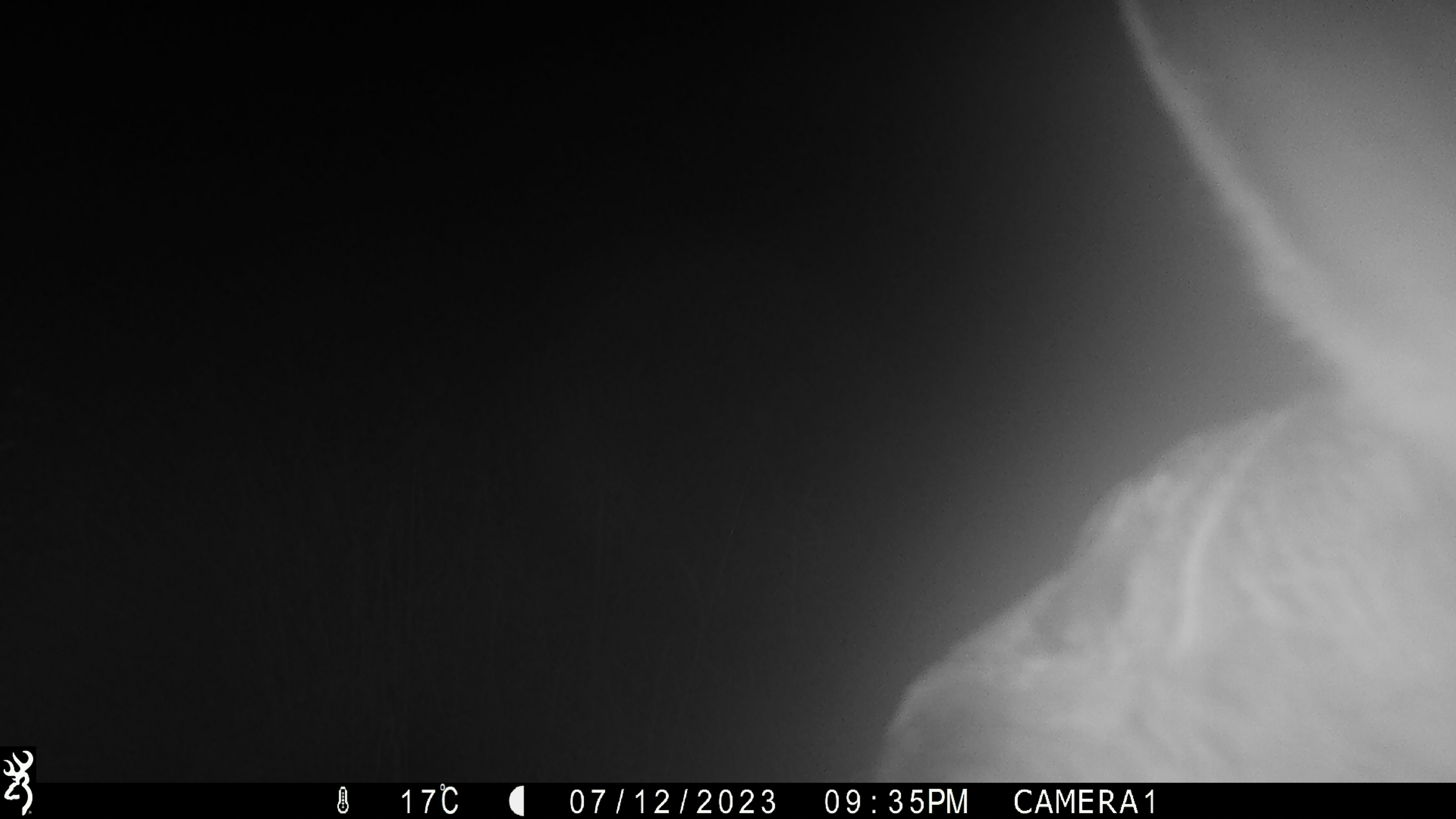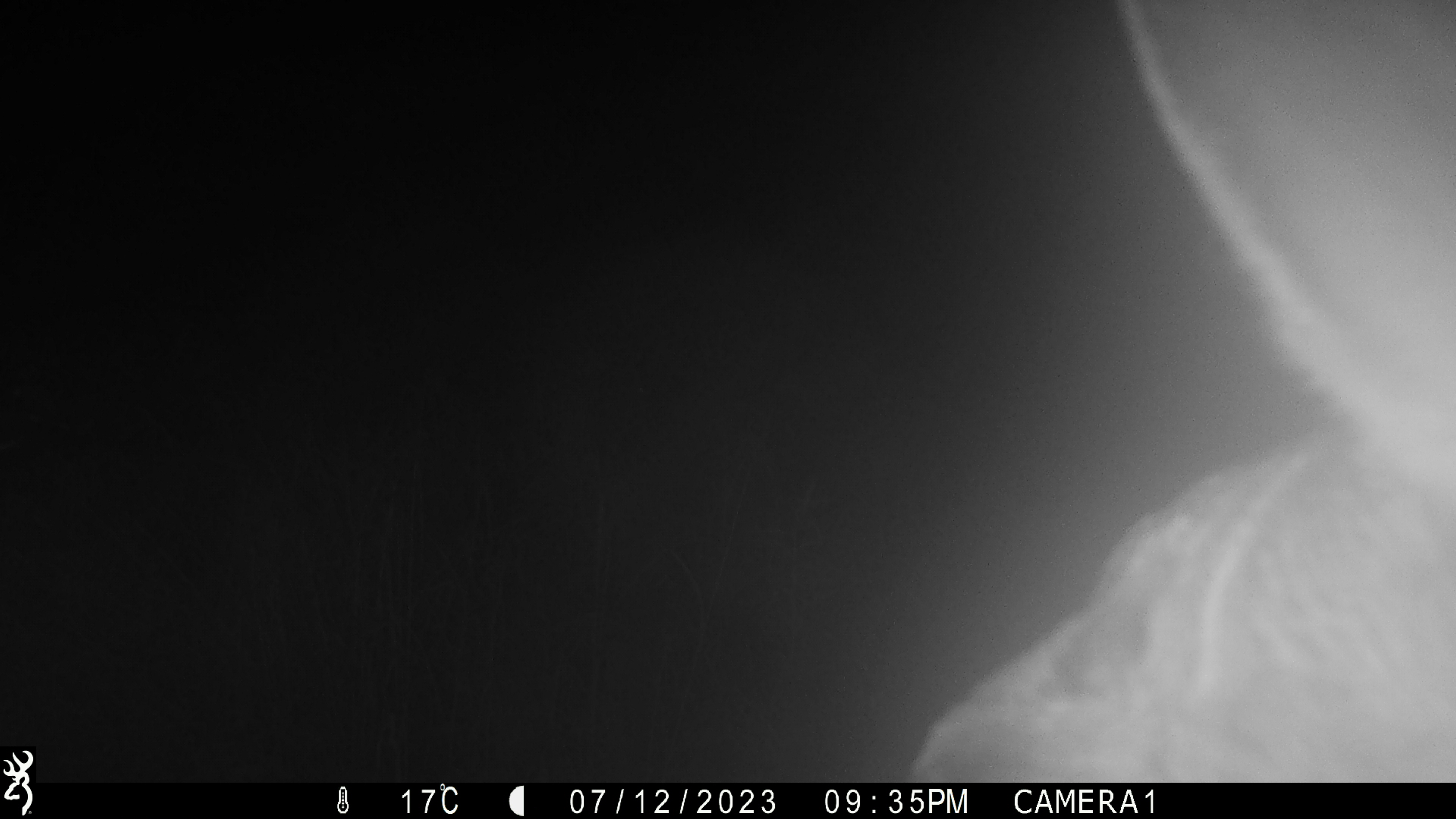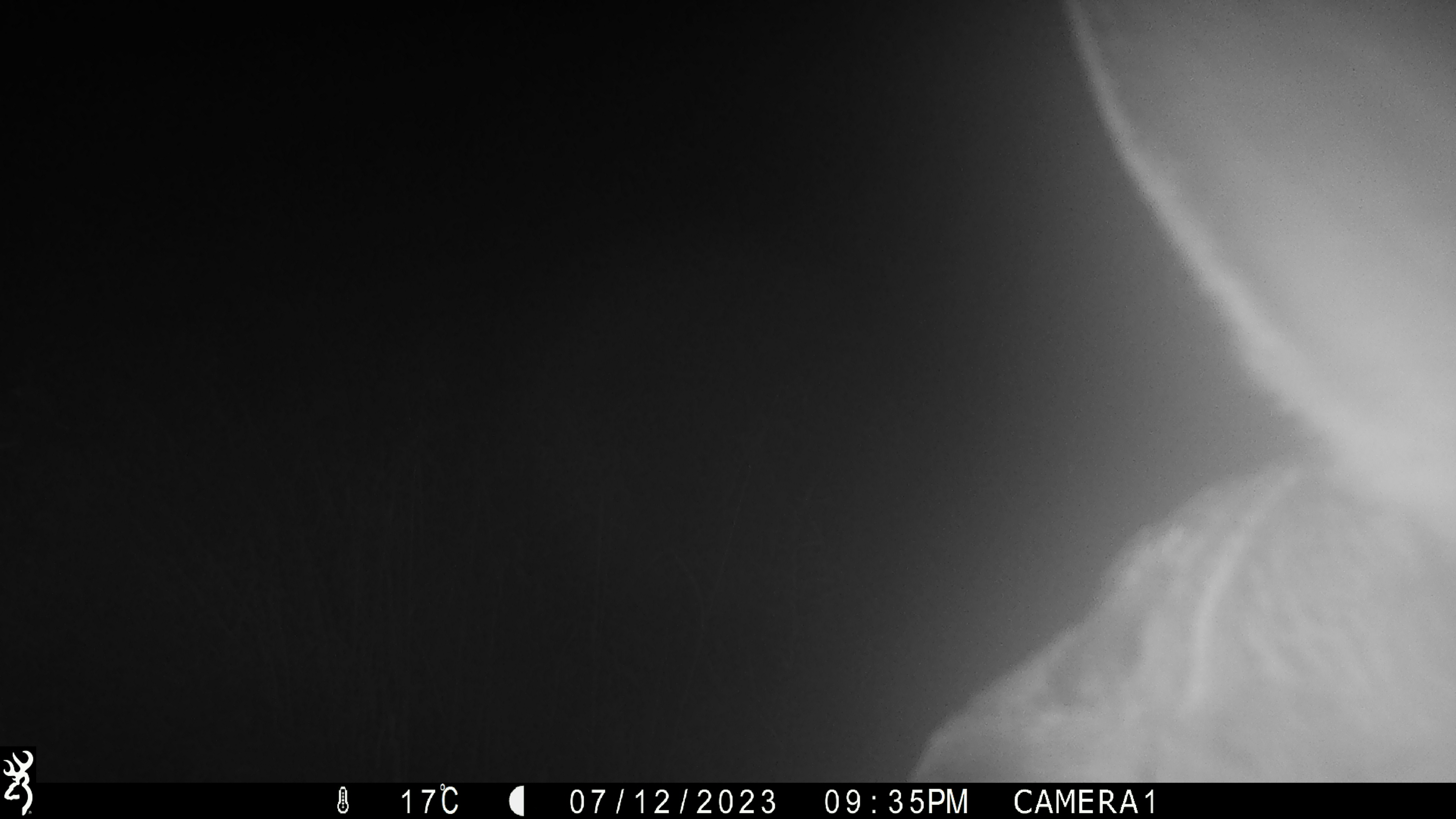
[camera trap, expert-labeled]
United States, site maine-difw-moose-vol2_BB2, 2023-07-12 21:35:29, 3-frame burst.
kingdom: Animalia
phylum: Chordata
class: Mammalia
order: Artiodactyla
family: Cervidae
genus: Alces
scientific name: Alces alces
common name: moose